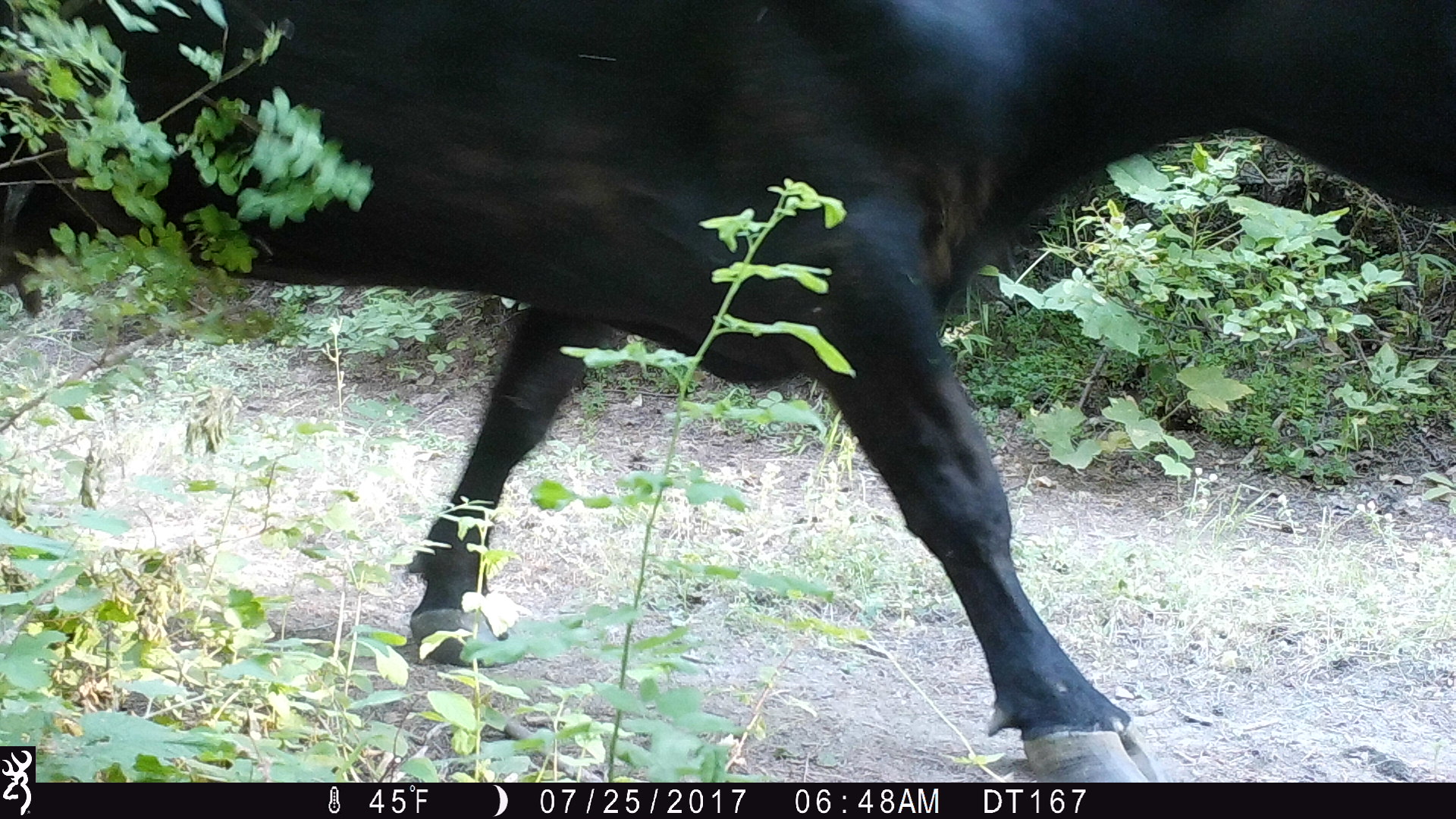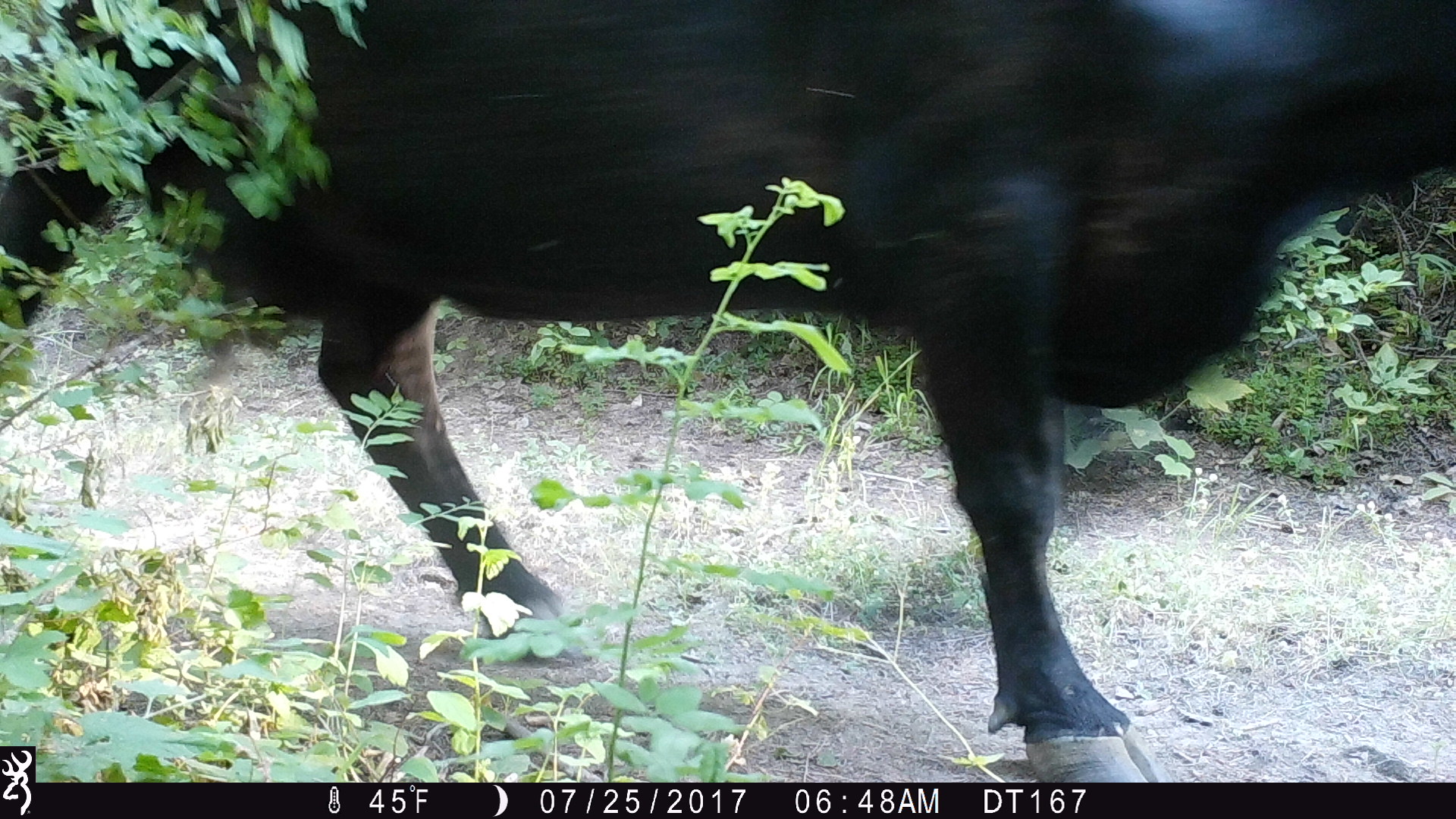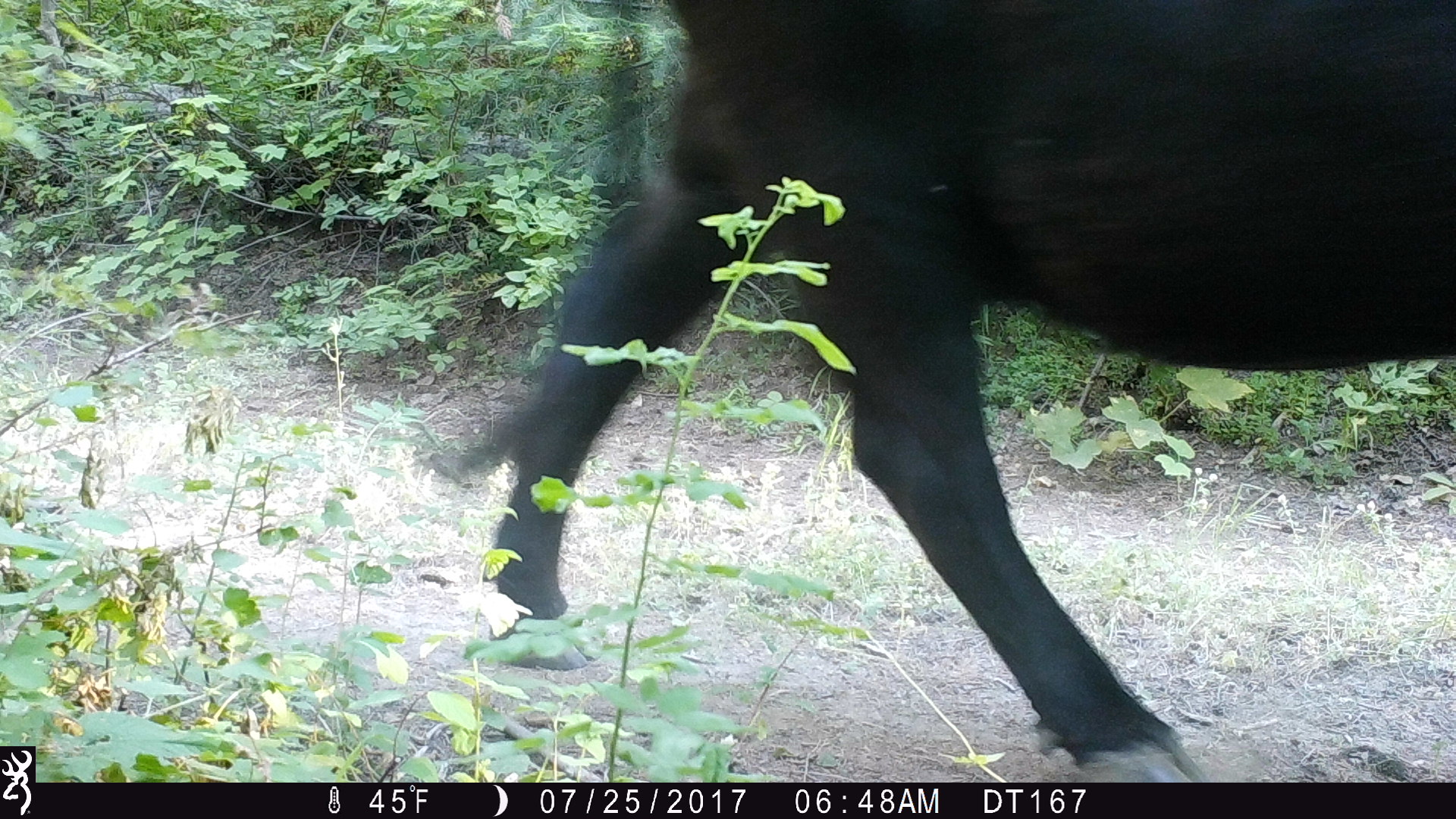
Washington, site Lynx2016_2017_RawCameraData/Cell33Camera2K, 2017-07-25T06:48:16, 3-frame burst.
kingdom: Animalia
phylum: Chordata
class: Mammalia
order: Artiodactyla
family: Bovidae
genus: Bos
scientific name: Bos taurus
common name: domestic cattle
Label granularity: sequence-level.